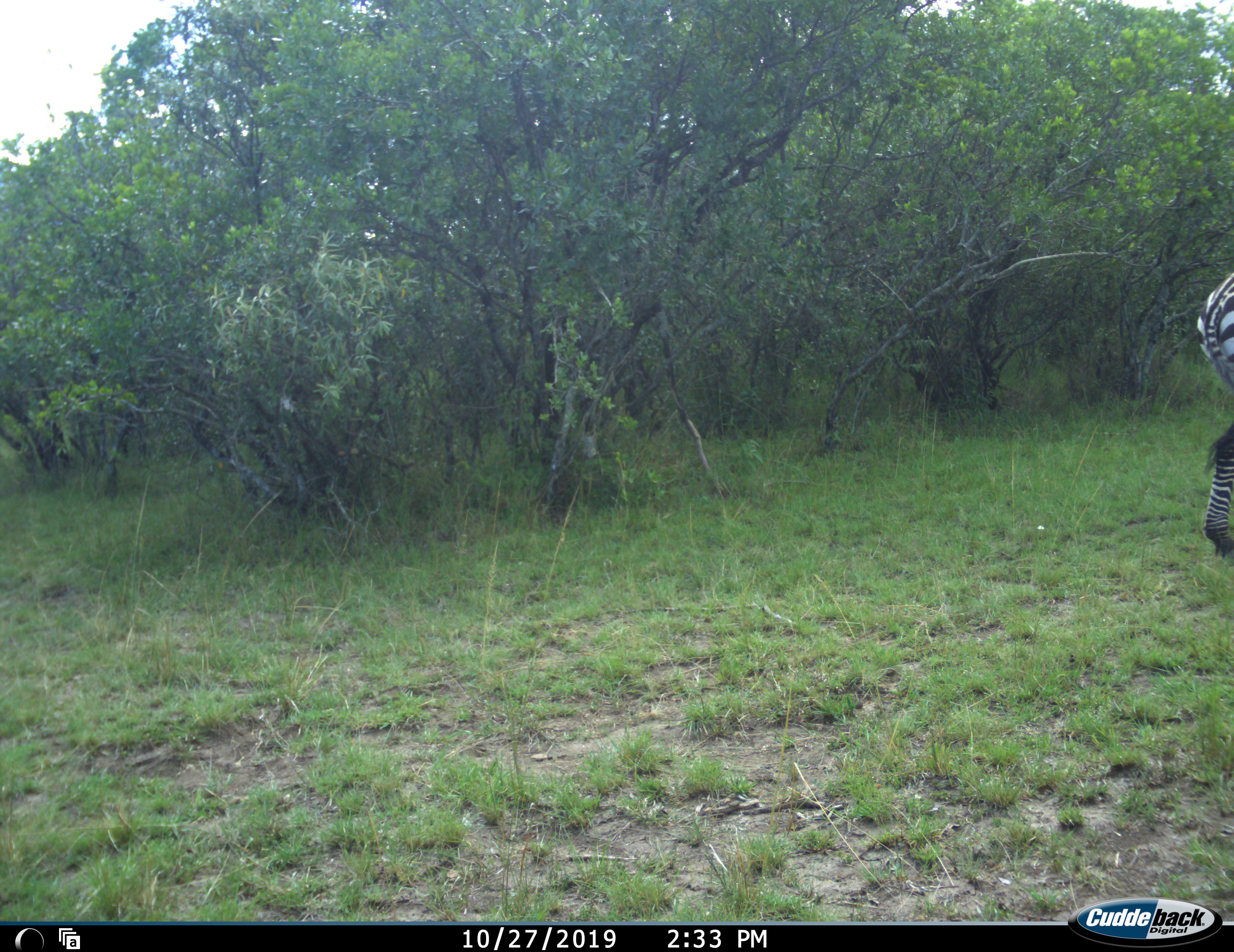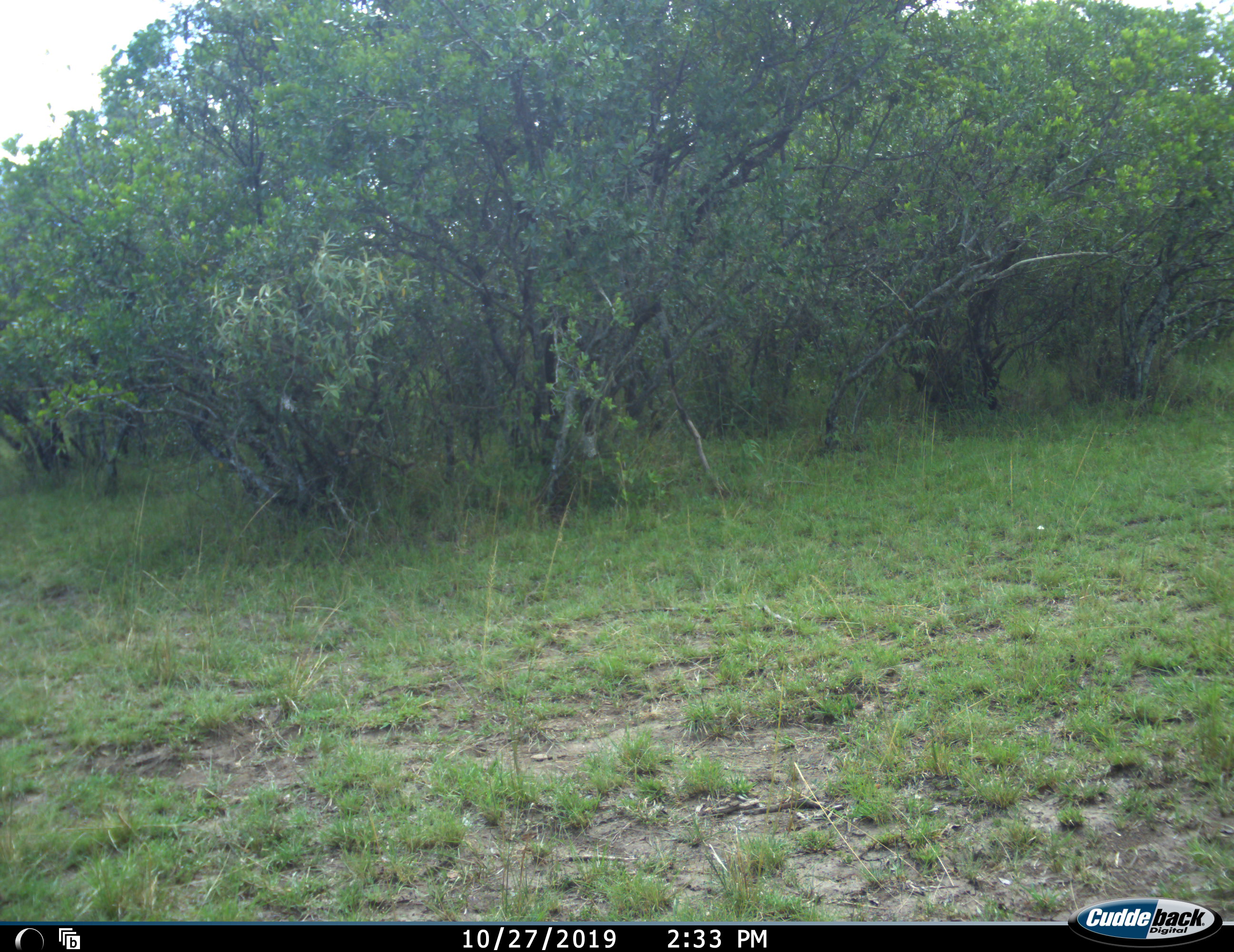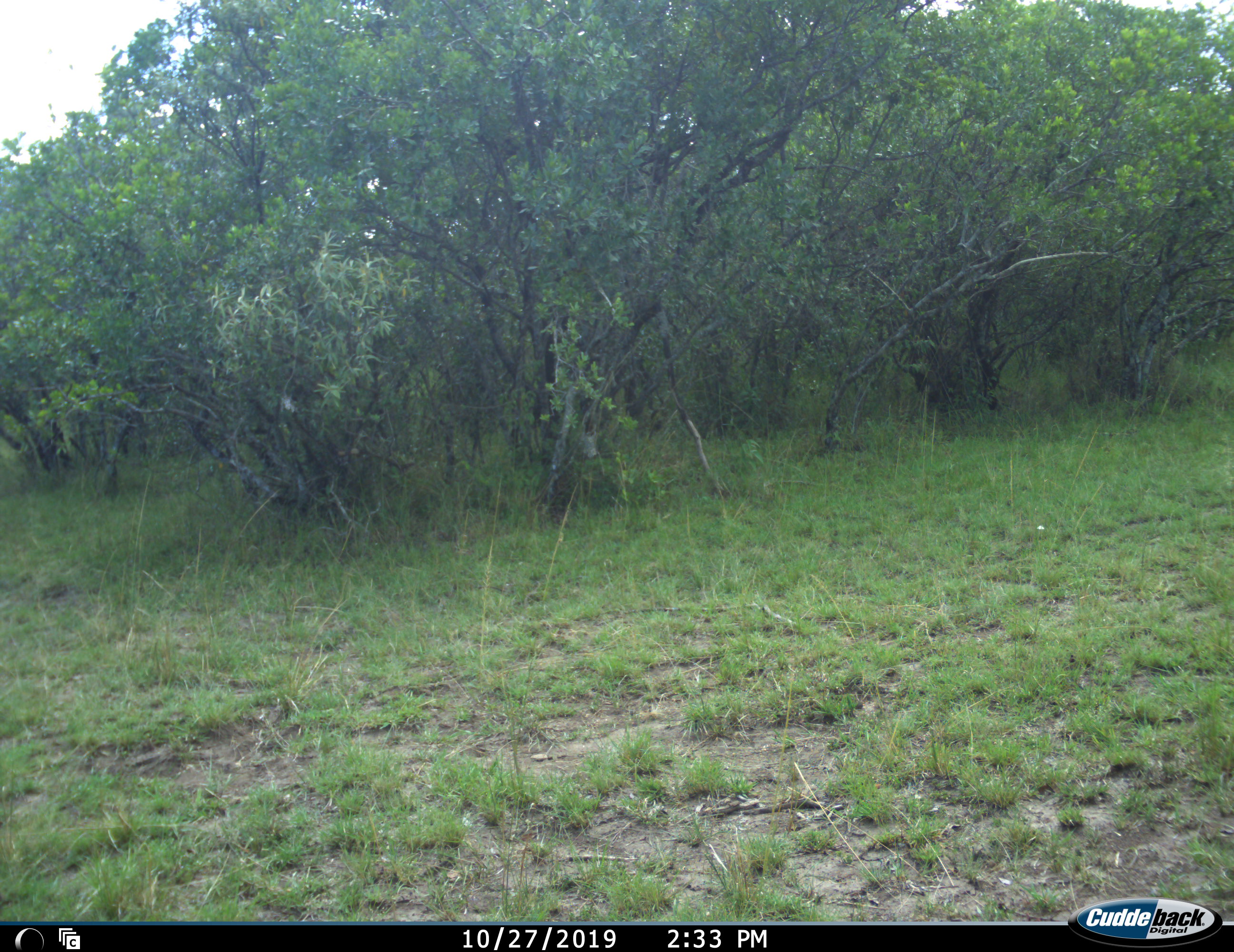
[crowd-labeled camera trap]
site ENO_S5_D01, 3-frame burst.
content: unidentified animal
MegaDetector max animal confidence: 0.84